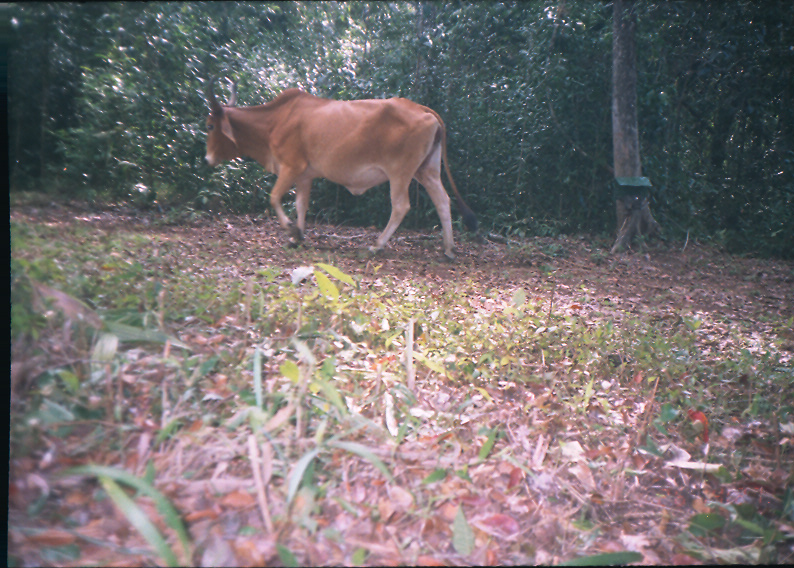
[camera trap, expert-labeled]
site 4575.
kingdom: Animalia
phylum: Chordata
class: Mammalia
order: Artiodactyla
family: Bovidae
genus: Bos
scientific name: Bos taurus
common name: domestic cattle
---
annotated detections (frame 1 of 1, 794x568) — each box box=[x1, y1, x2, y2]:
bos taurus: box=[202, 76, 478, 261]